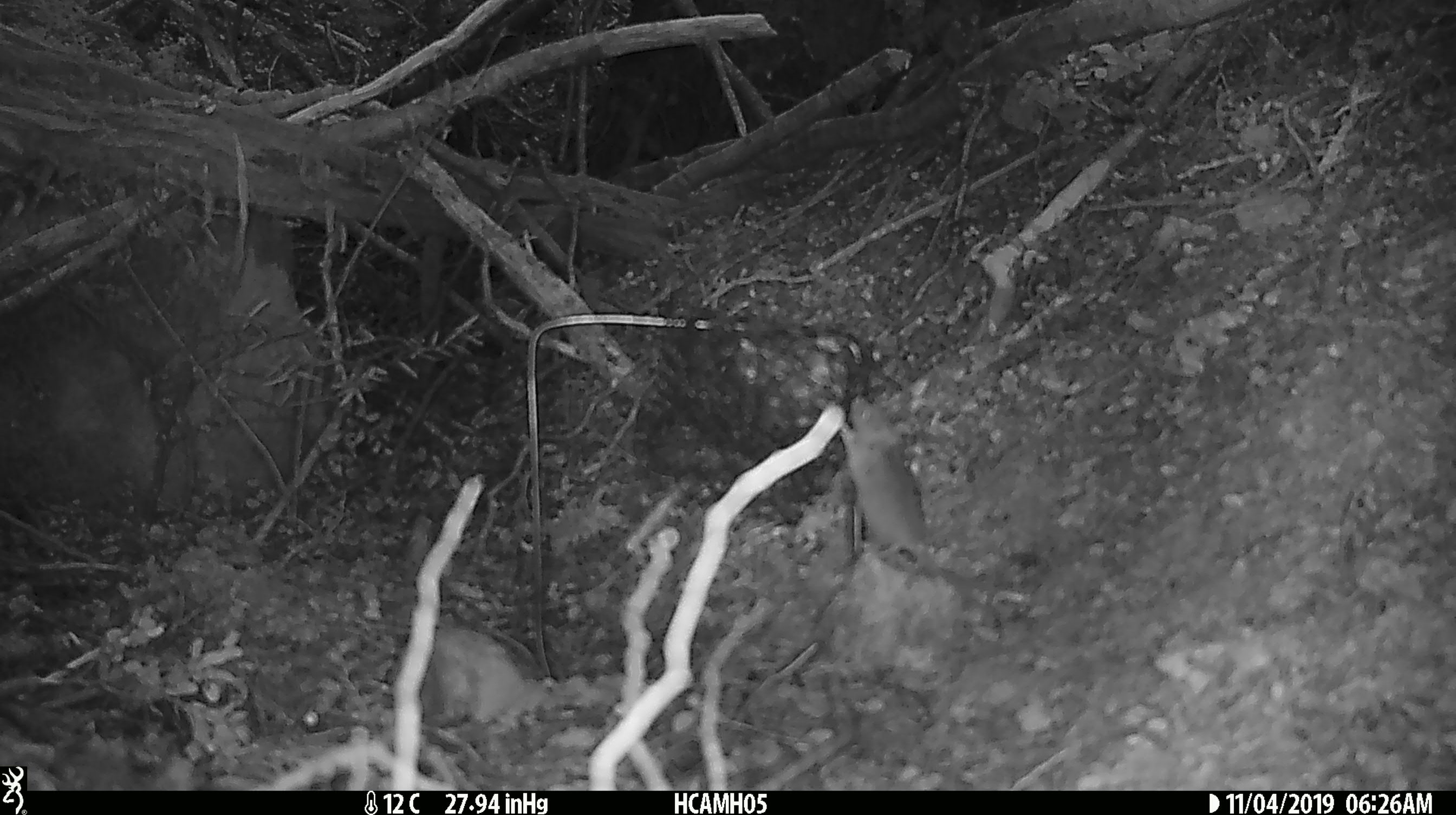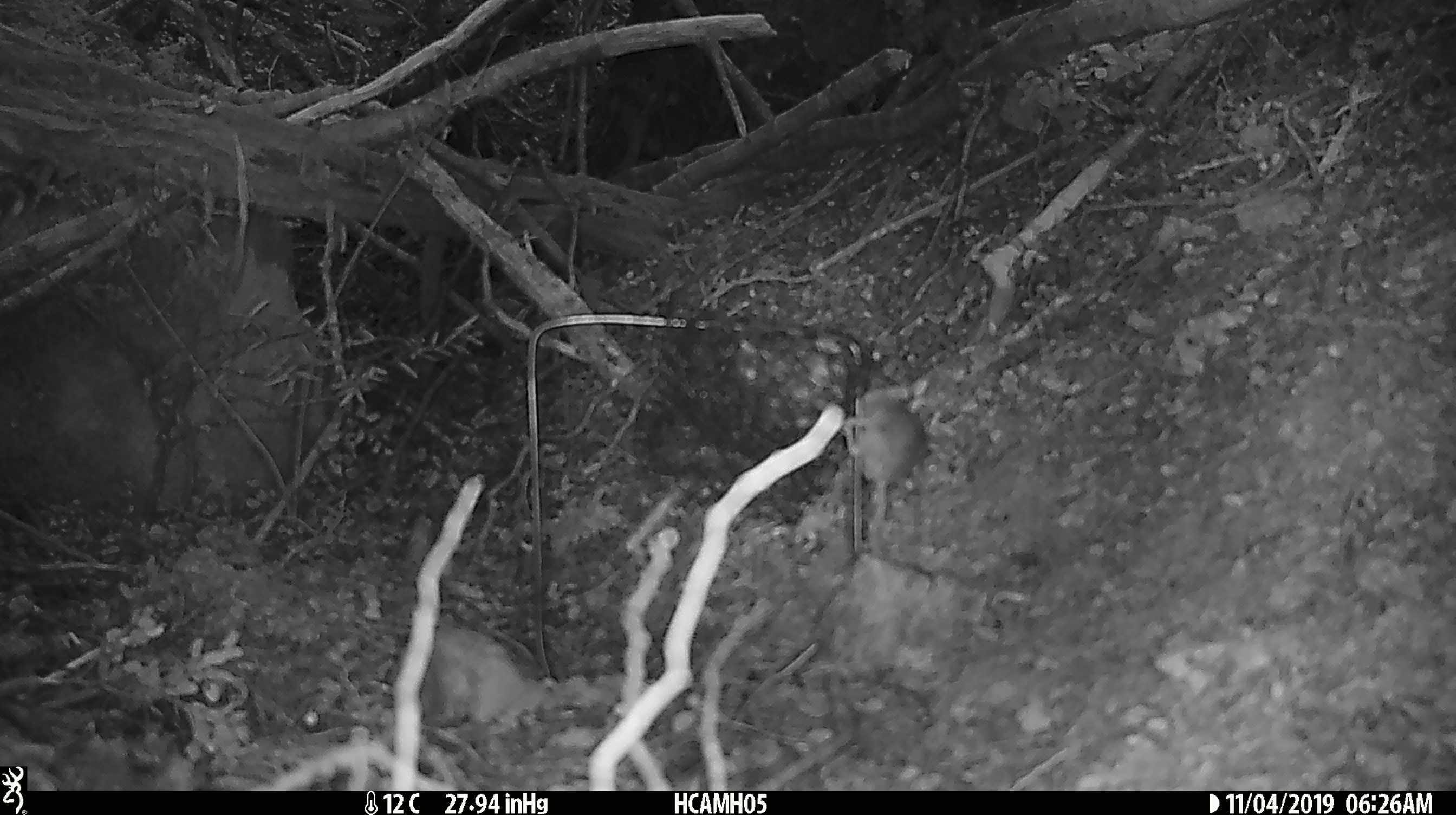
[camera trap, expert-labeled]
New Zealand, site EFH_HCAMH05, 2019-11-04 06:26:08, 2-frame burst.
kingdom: Animalia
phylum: Chordata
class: Mammalia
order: Rodentia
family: Muridae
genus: Mus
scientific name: Mus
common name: mouse